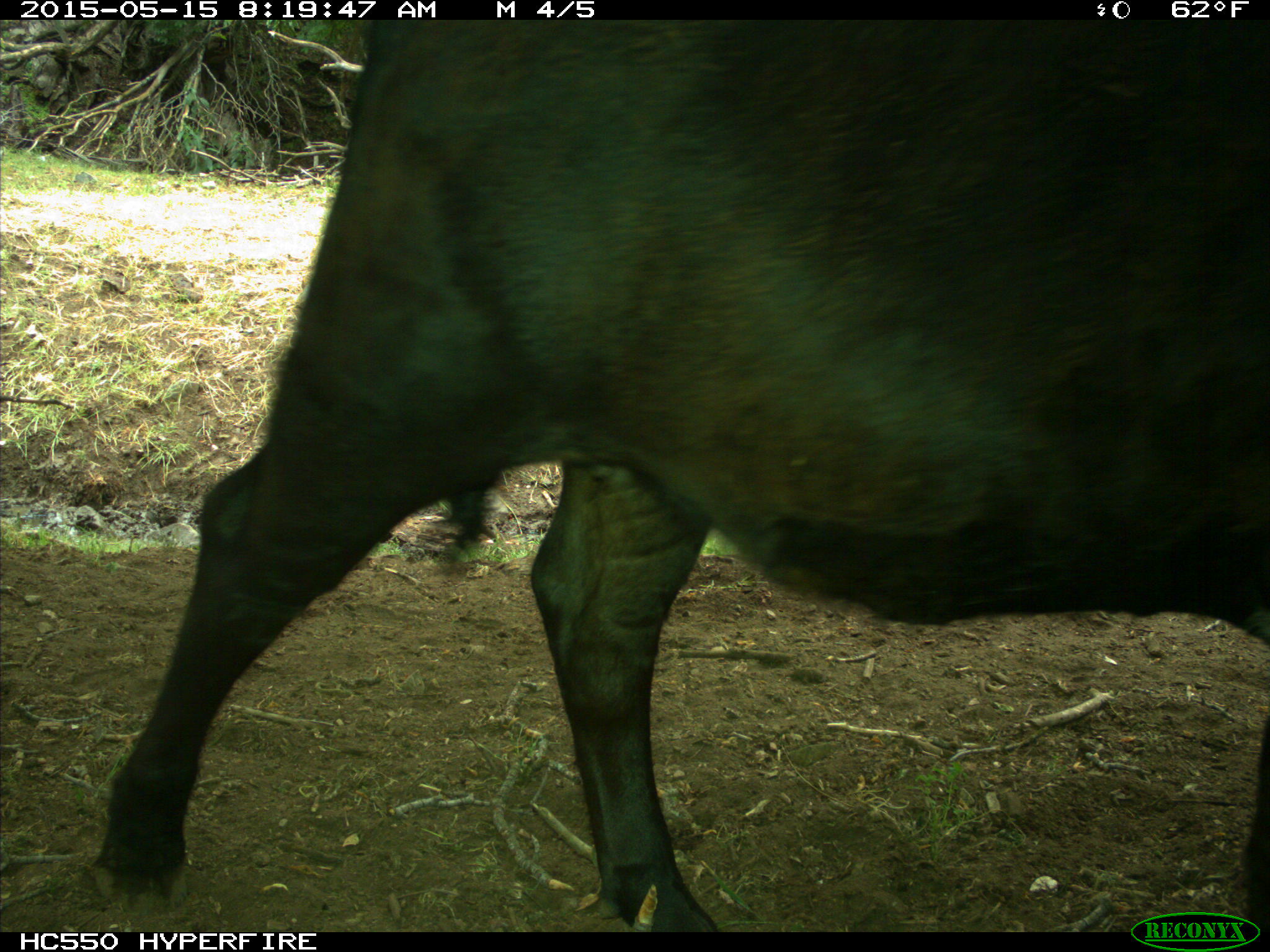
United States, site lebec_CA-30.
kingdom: Animalia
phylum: Chordata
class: Mammalia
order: Artiodactyla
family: Bovidae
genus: Bos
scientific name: Bos taurus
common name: domestic cow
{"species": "Bos taurus (domestic cow)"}